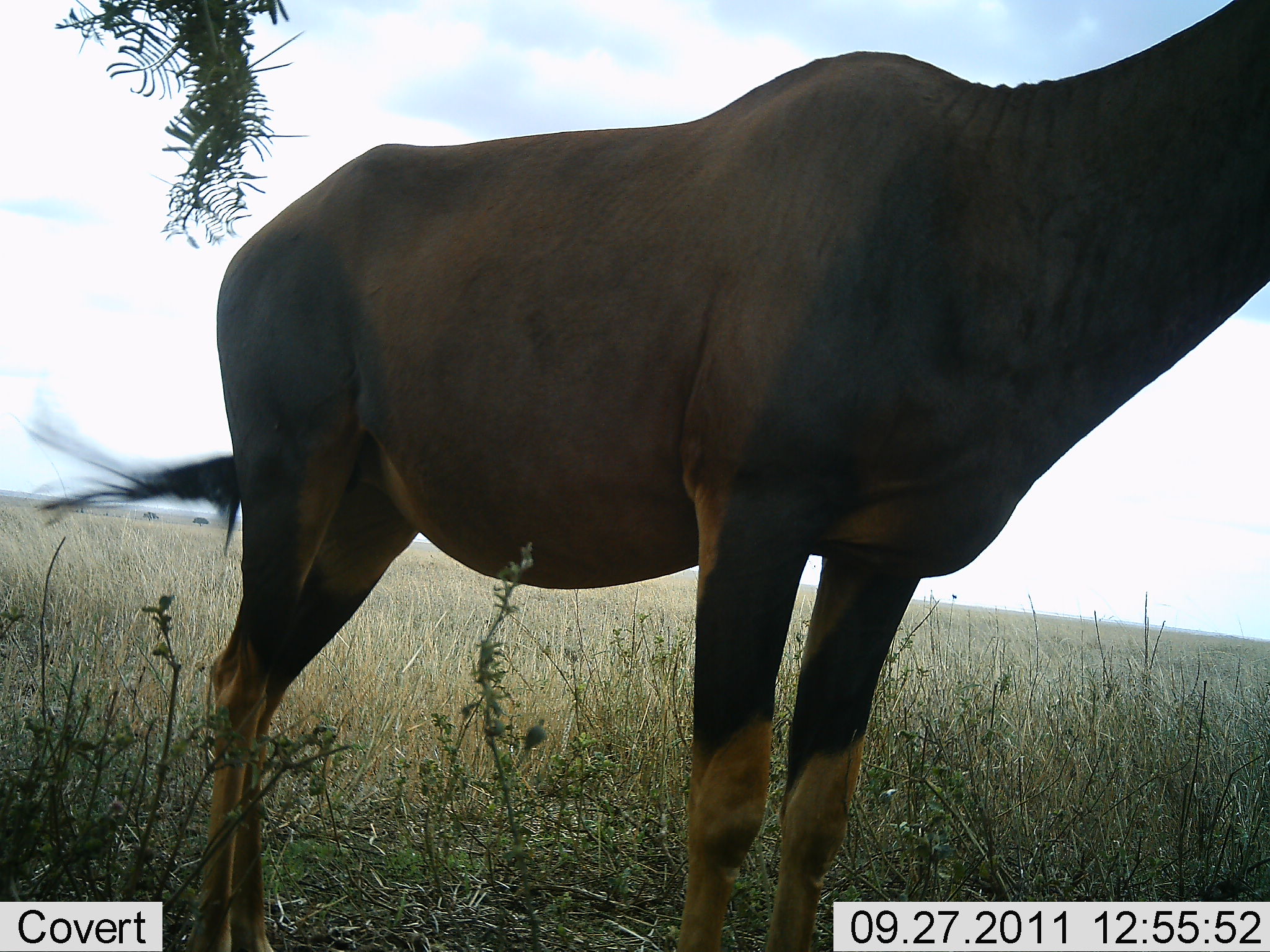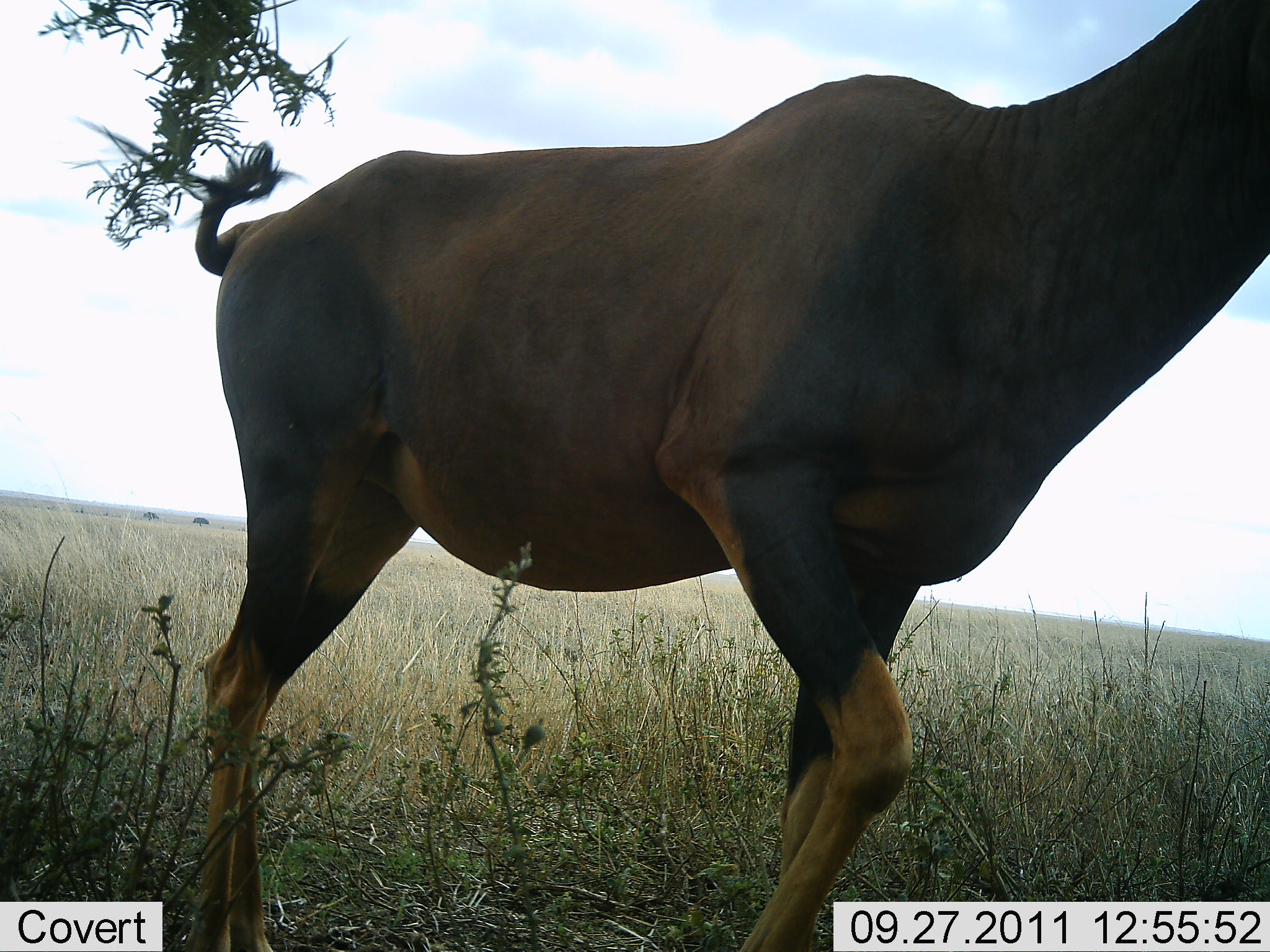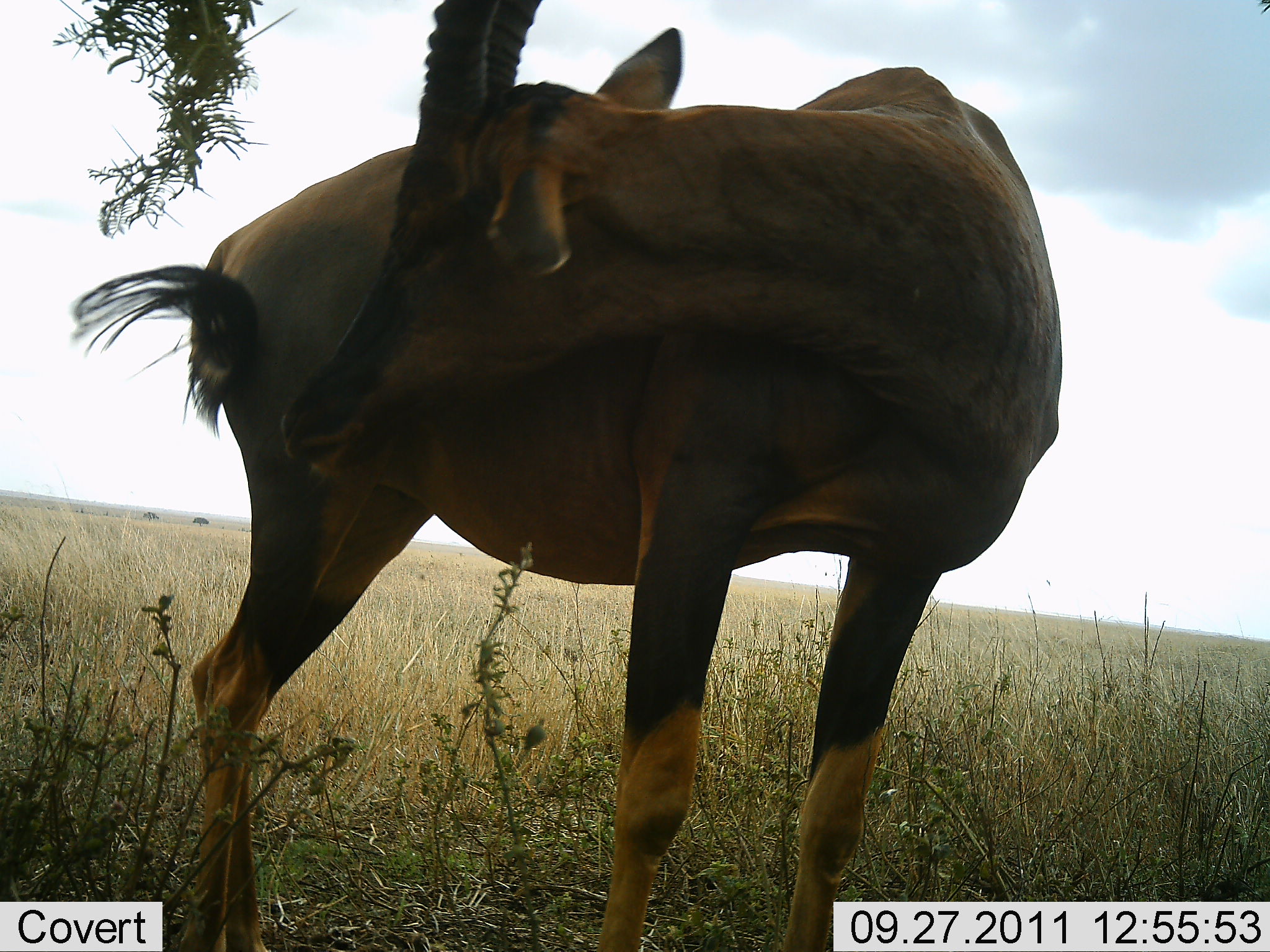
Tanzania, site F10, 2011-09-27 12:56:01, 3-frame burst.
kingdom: Animalia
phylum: Chordata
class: Mammalia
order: Artiodactyla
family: Bovidae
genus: Damaliscus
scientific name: Damaliscus lunatus jimela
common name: topi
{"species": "topi (Damaliscus lunatus jimela)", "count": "1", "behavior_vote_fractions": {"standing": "100%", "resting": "0%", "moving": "6%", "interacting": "0%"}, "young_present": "0%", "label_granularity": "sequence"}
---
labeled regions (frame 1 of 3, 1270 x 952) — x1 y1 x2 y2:
animal: 19 1 1270 951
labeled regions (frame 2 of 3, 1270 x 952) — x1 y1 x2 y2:
animal: 75 1 1270 952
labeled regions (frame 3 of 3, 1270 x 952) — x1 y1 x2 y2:
animal: 56 0 1064 951